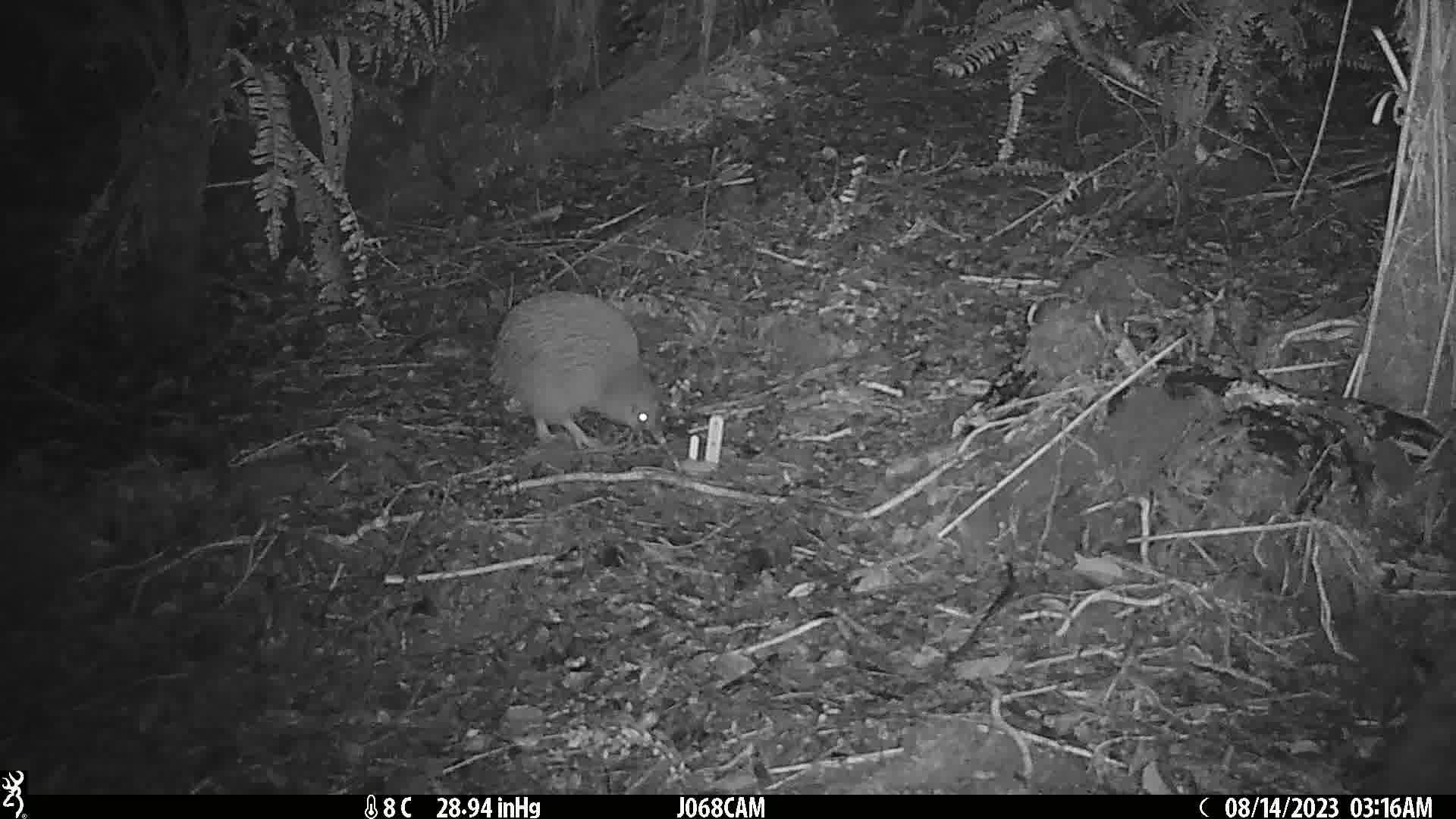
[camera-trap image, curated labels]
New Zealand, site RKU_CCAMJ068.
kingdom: Animalia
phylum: Chordata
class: Aves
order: Apterygiformes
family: Apterygidae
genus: Apteryx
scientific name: Apteryx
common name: kiwi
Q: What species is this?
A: Kiwi (Apteryx).